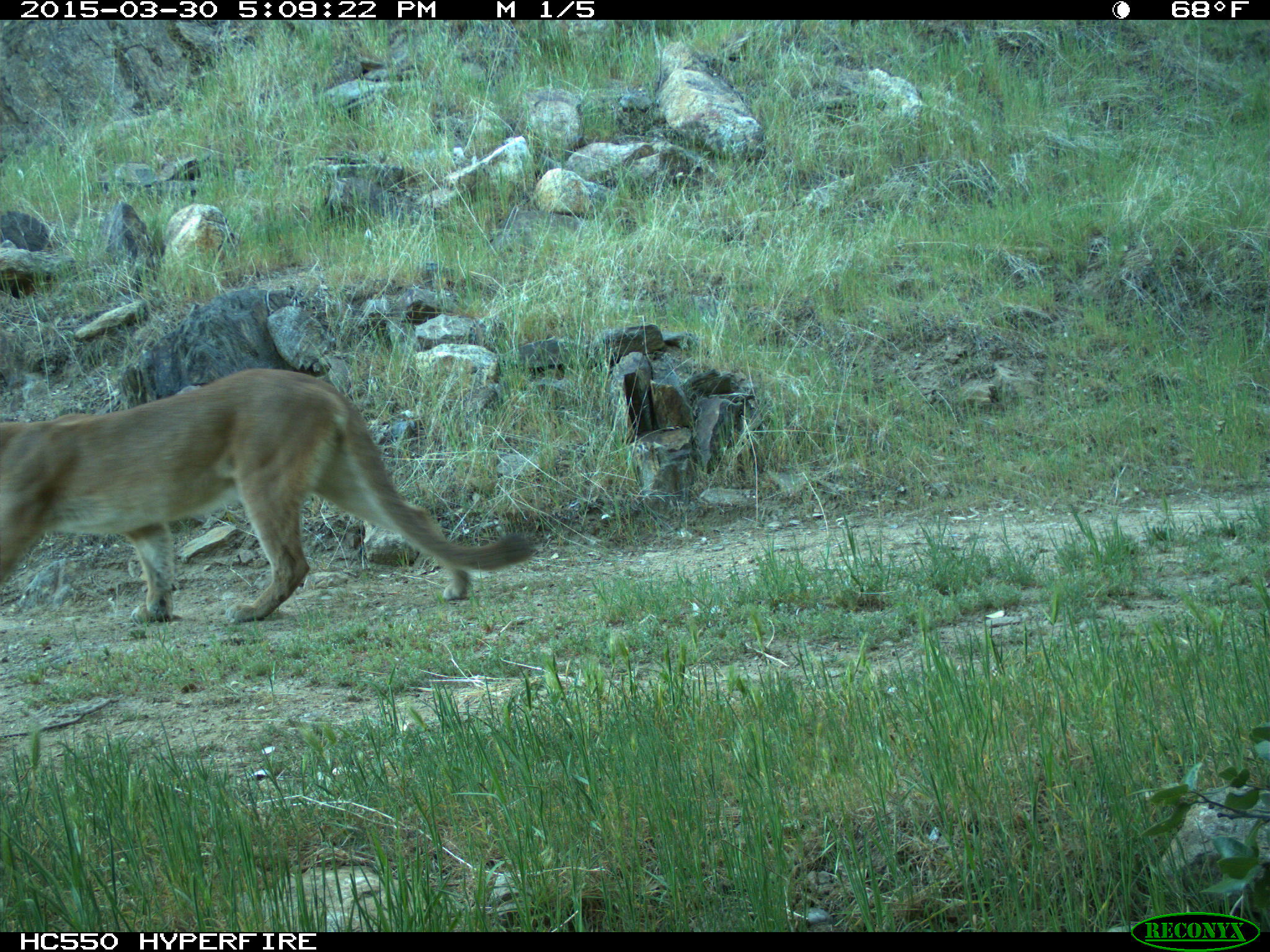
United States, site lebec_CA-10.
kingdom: Animalia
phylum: Chordata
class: Mammalia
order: Carnivora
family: Felidae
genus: Puma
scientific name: Puma concolor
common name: mountain lion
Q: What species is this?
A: Puma concolor (mountain lion).